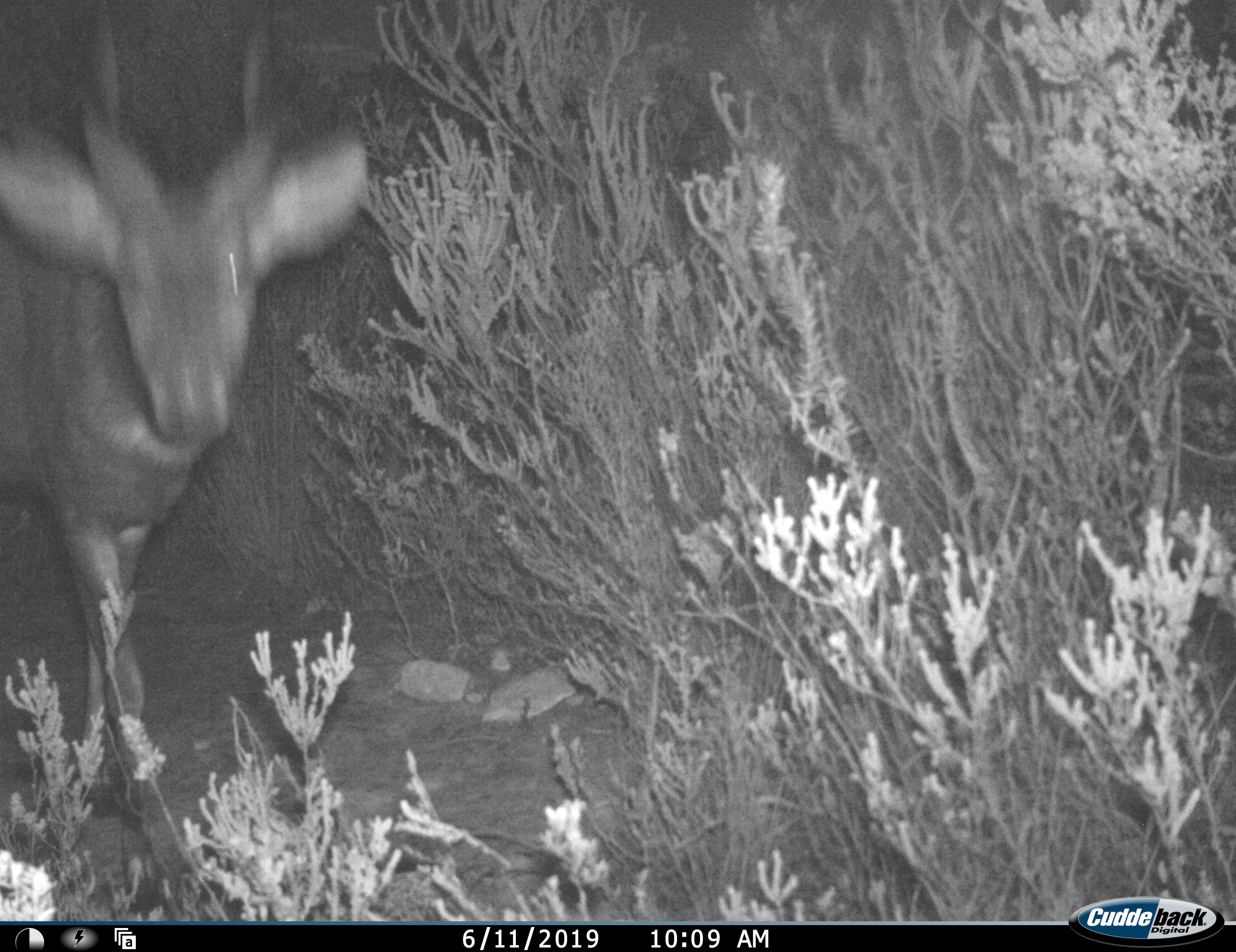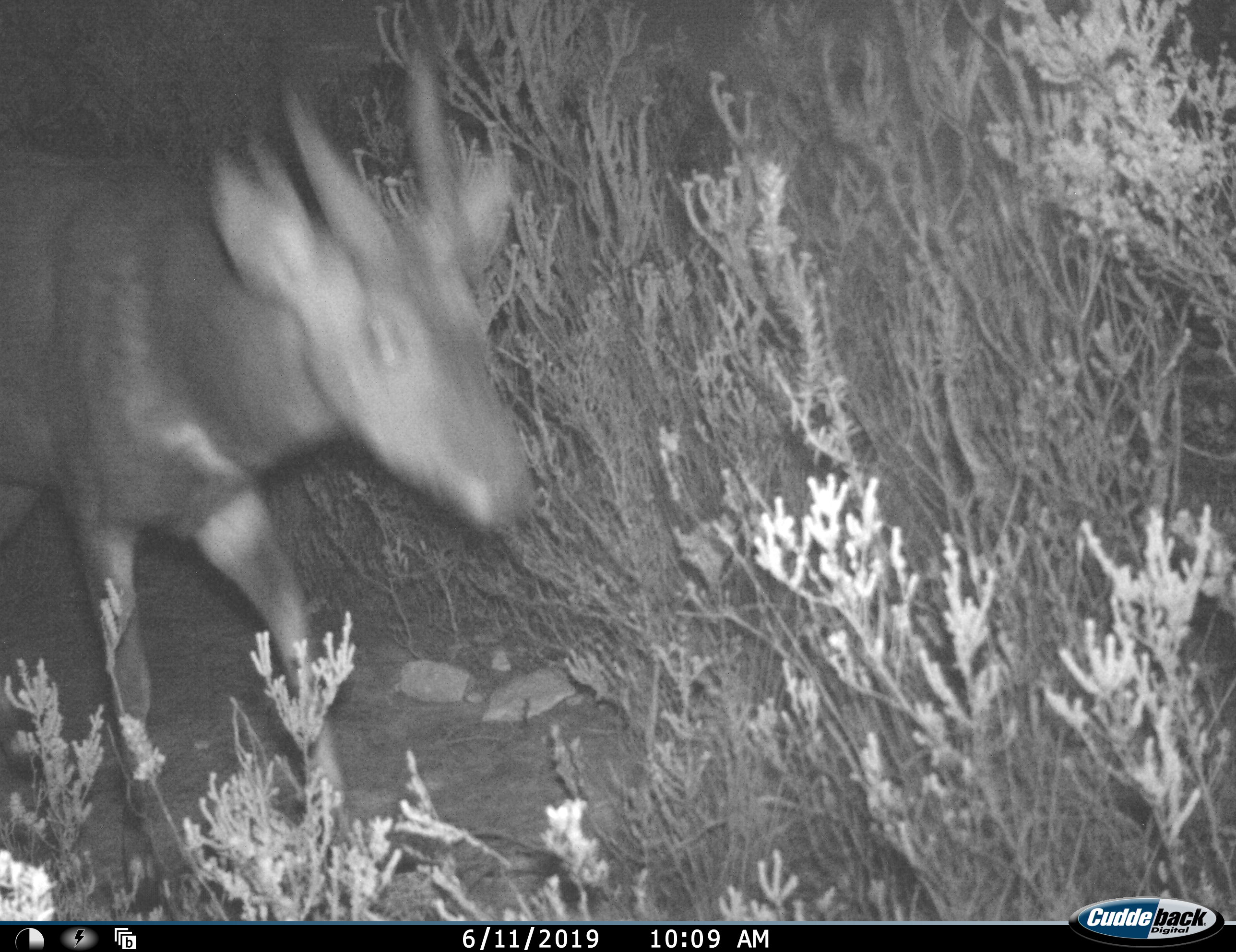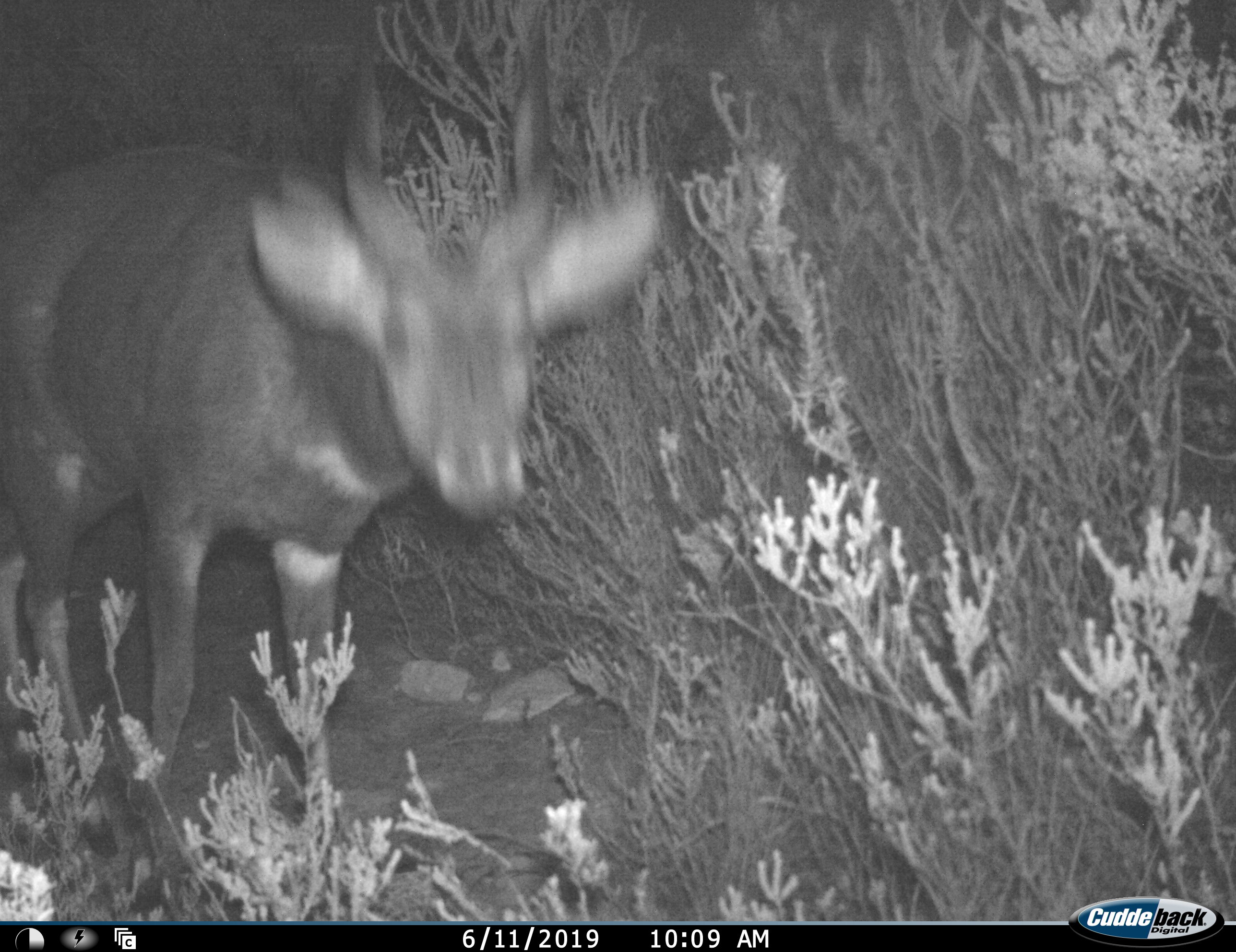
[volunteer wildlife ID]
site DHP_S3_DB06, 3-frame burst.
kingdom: Animalia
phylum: Chordata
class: Mammalia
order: Artiodactyla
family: Bovidae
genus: Tragelaphus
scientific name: Tragelaphus scriptus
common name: bushbuck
Bushbuck (Tragelaphus scriptus), count 1. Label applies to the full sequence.